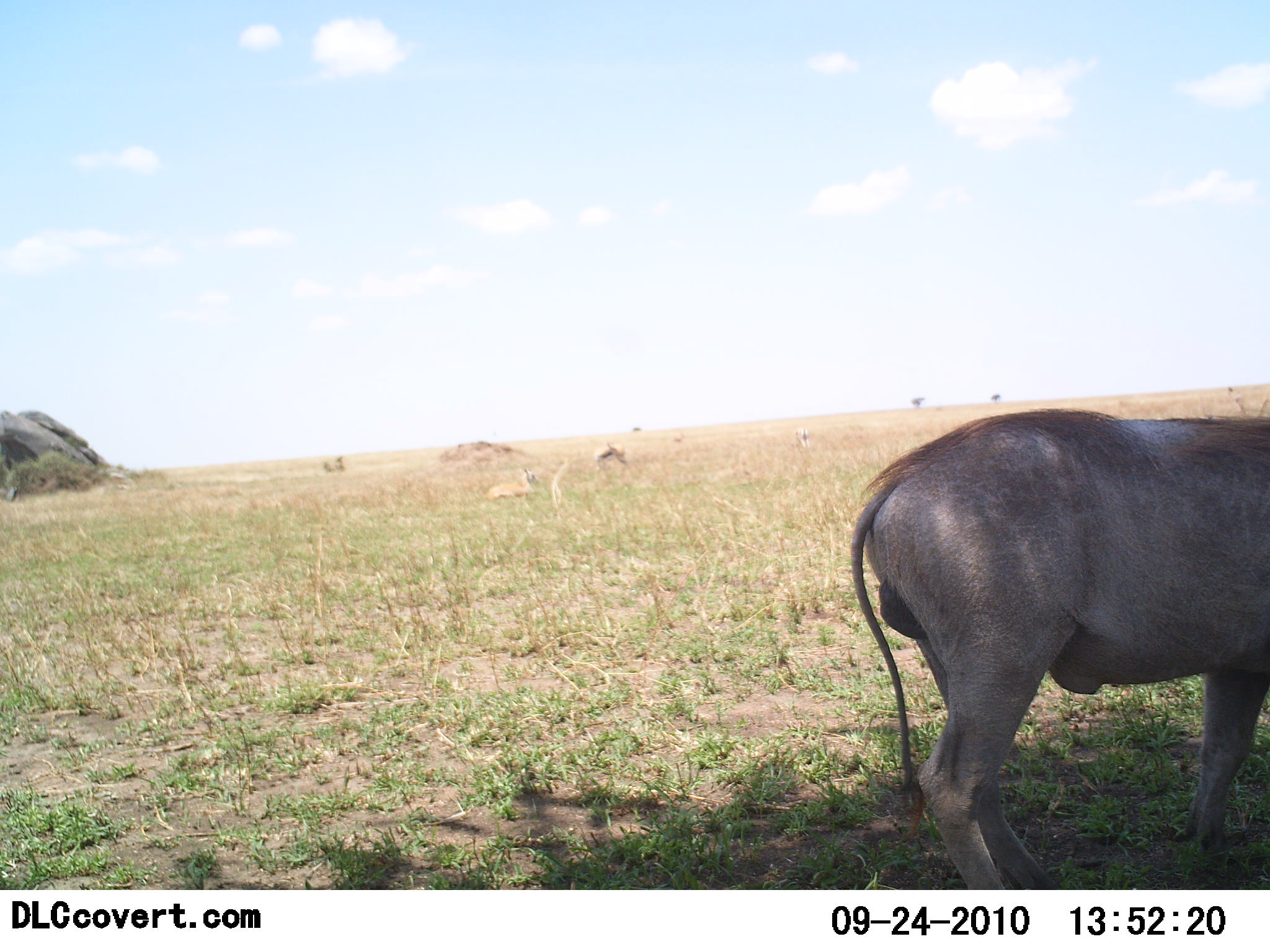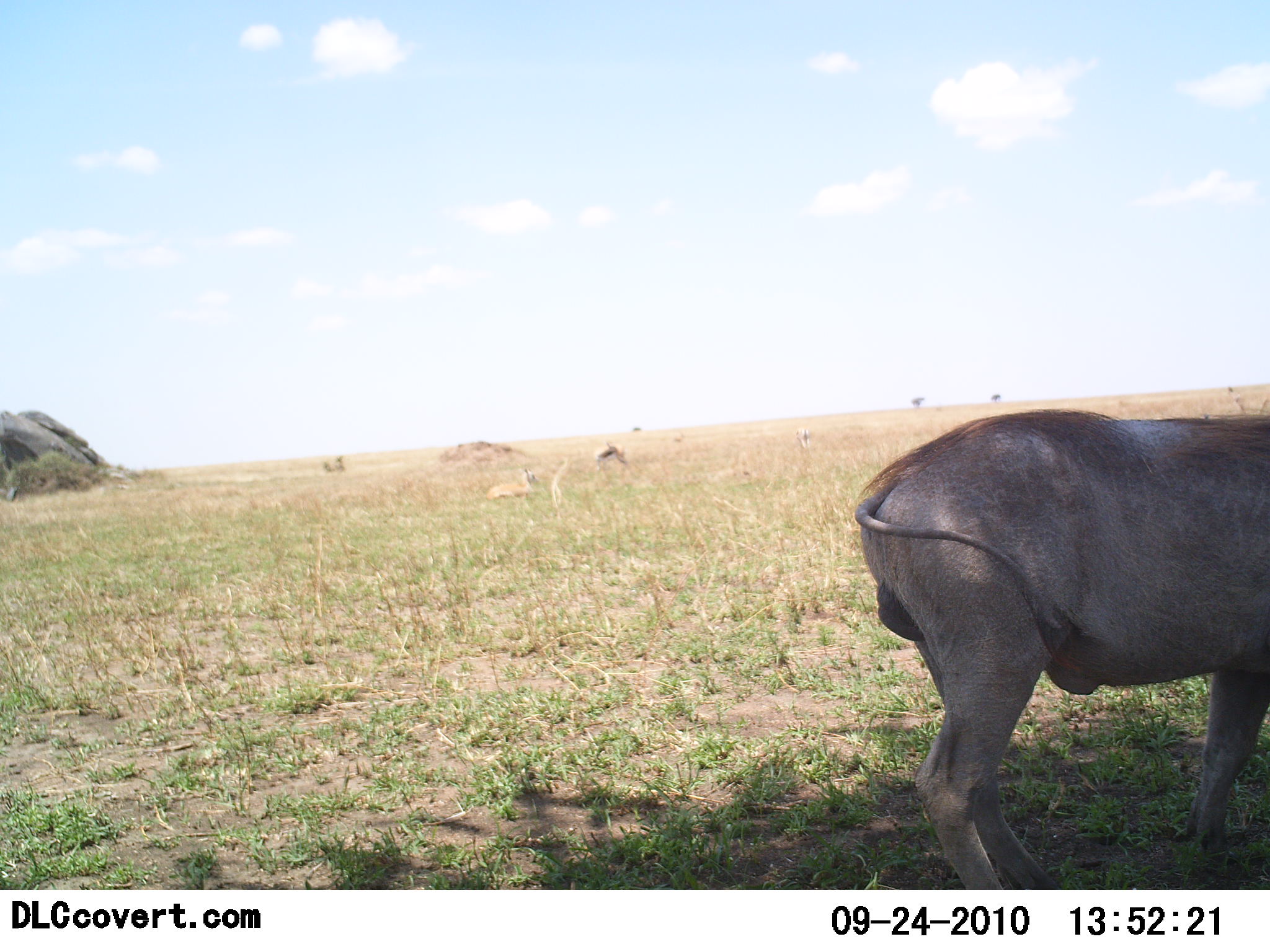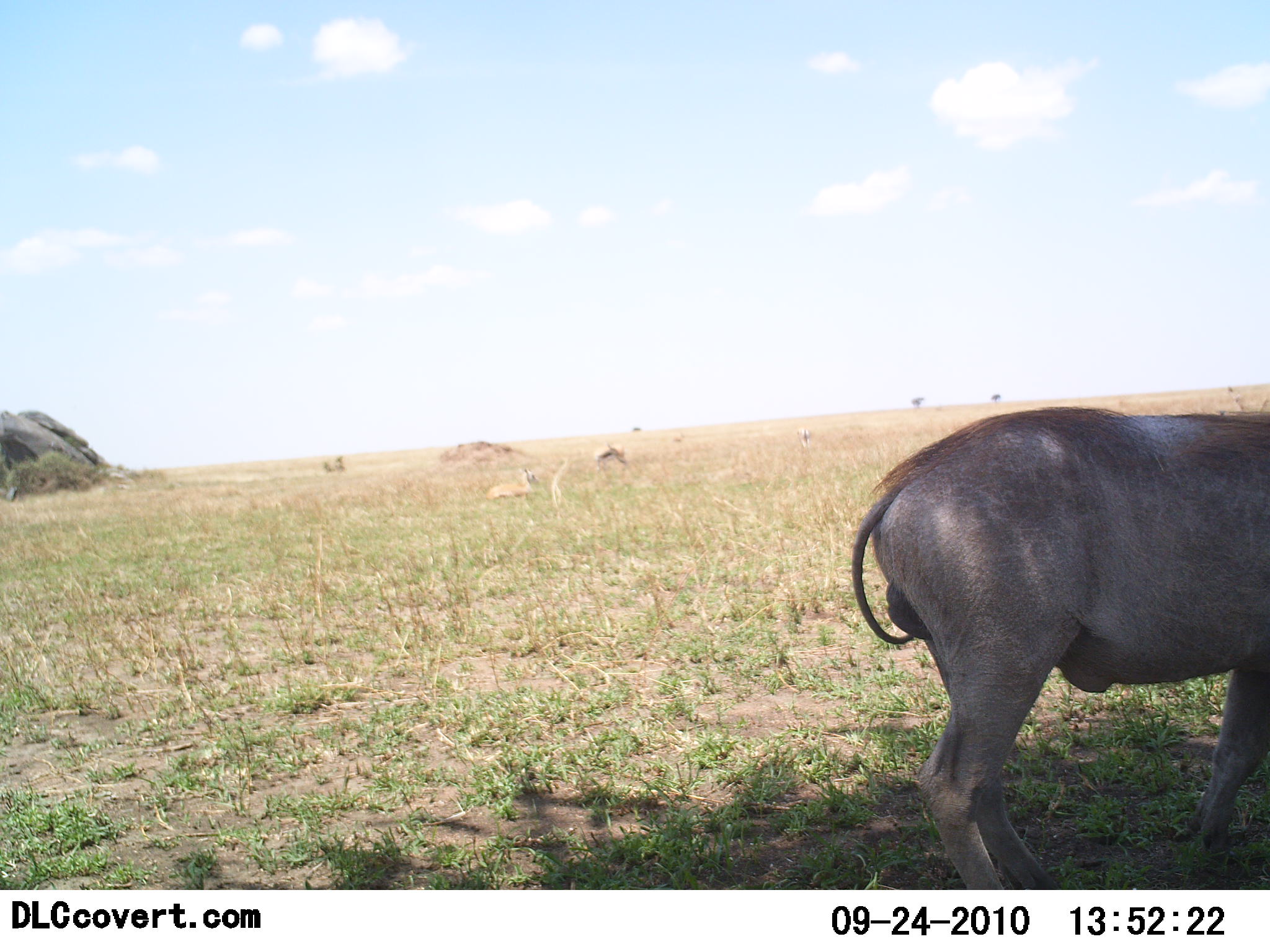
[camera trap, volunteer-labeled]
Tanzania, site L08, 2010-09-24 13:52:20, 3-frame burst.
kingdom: Animalia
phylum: Chordata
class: Mammalia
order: Artiodactyla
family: Bovidae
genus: Tragelaphus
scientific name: Tragelaphus oryx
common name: eland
Eland (Tragelaphus oryx), count 1. Behavior (volunteer vote fractions): standing 100%, resting 0%, moving 0%, interacting 0%. Young present (vote fraction): 0%. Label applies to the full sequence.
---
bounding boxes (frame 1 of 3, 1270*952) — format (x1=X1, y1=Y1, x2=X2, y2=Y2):
animal: (x1=849, y1=408, x2=1270, y2=889)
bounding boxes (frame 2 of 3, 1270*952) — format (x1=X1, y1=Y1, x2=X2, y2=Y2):
animal: (x1=851, y1=402, x2=1270, y2=889)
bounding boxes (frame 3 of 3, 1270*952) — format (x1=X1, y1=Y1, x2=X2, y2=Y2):
animal: (x1=850, y1=403, x2=1270, y2=891)